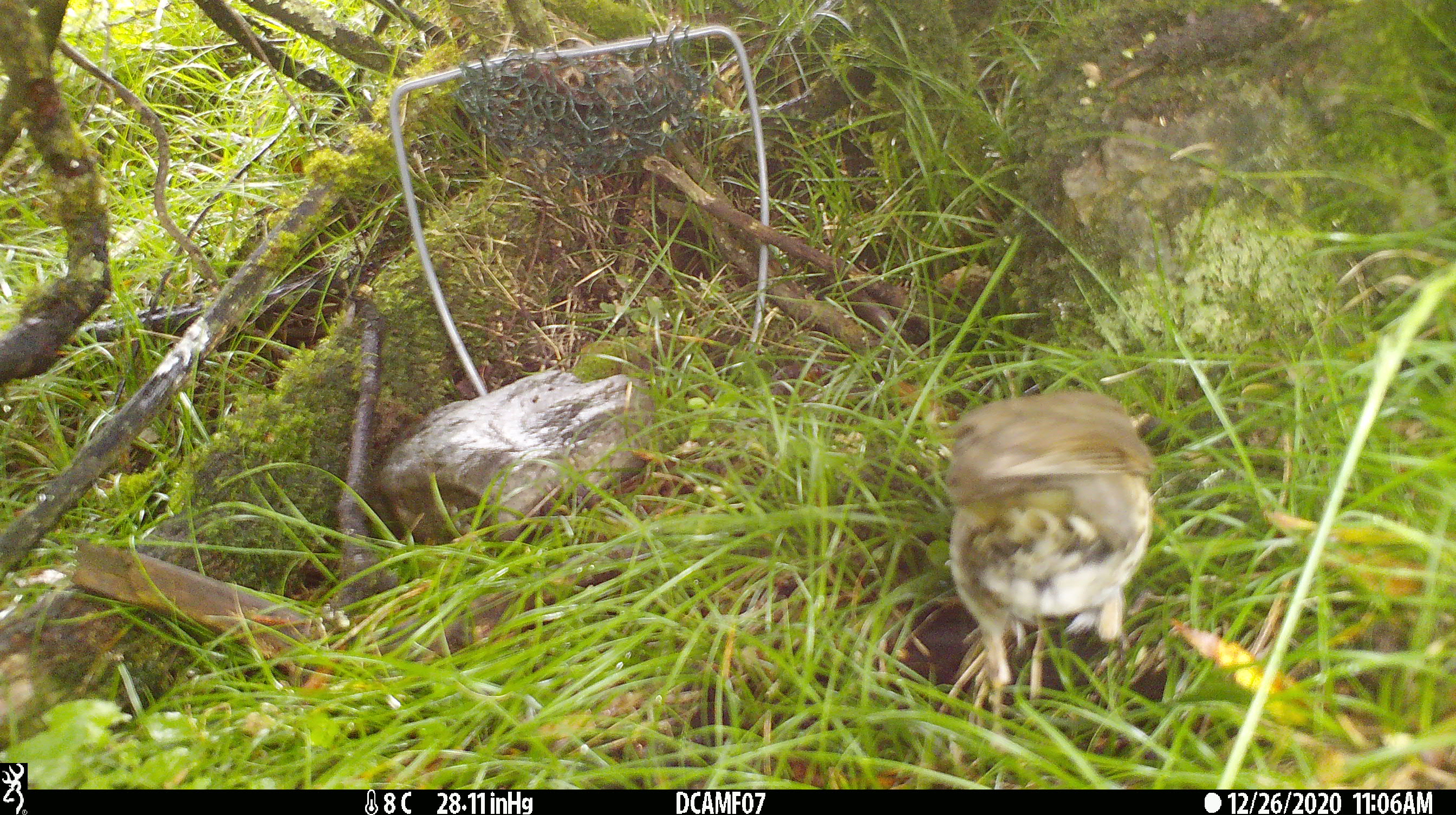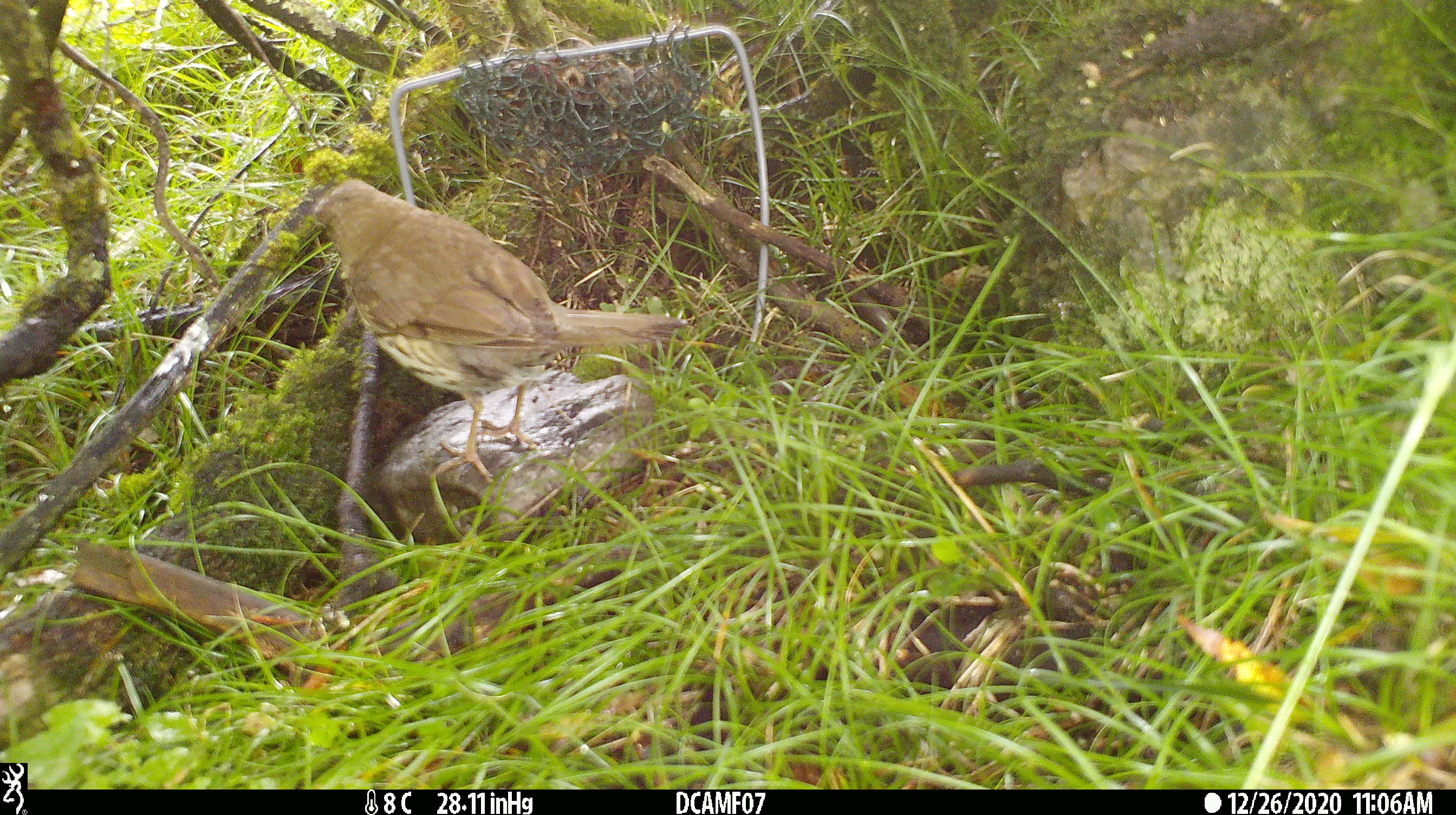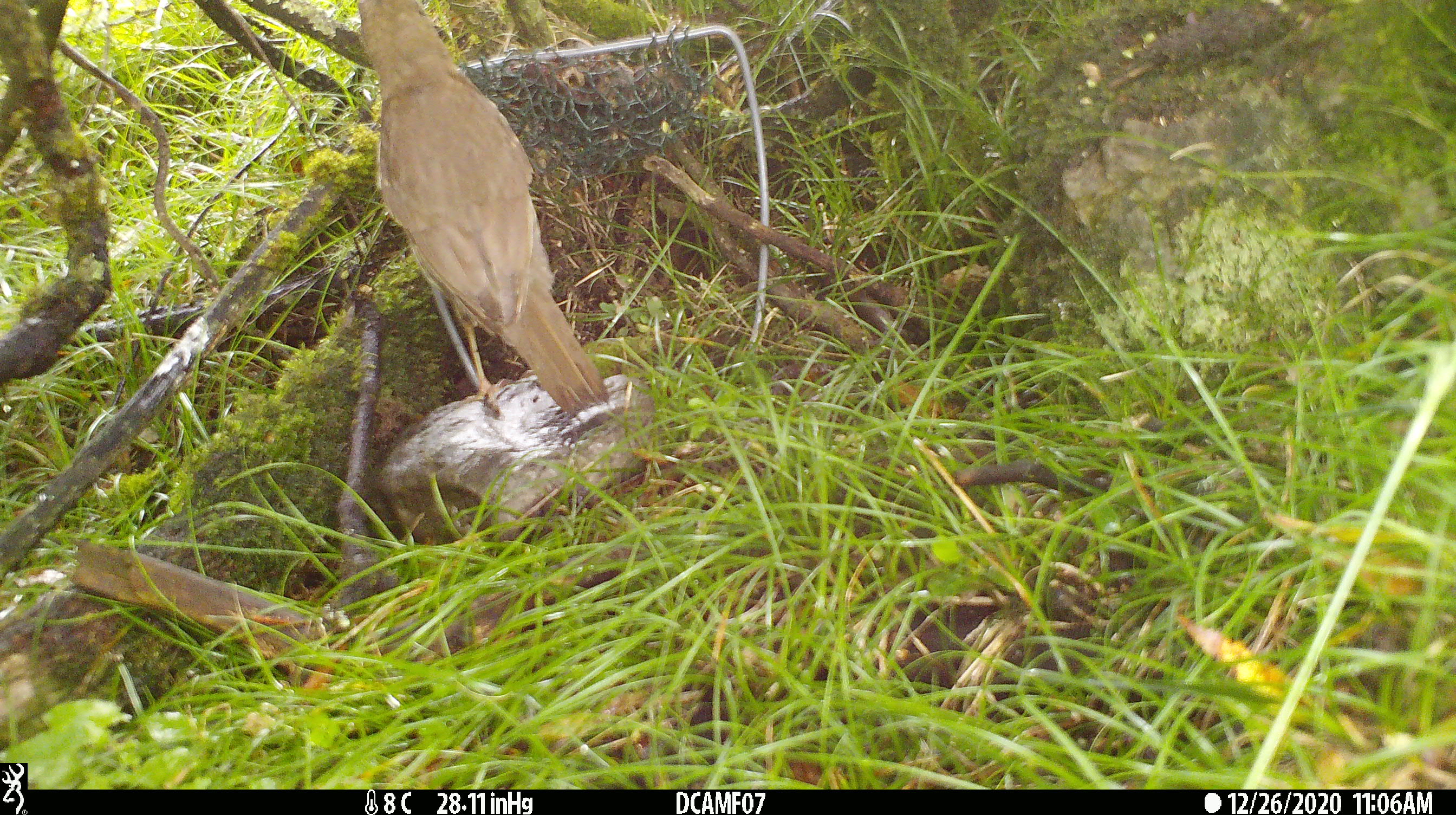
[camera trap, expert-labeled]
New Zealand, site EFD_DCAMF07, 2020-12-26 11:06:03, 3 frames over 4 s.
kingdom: Animalia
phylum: Chordata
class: Aves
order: Passeriformes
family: Turdidae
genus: Turdus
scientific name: Turdus philomelos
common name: song thrush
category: thrush